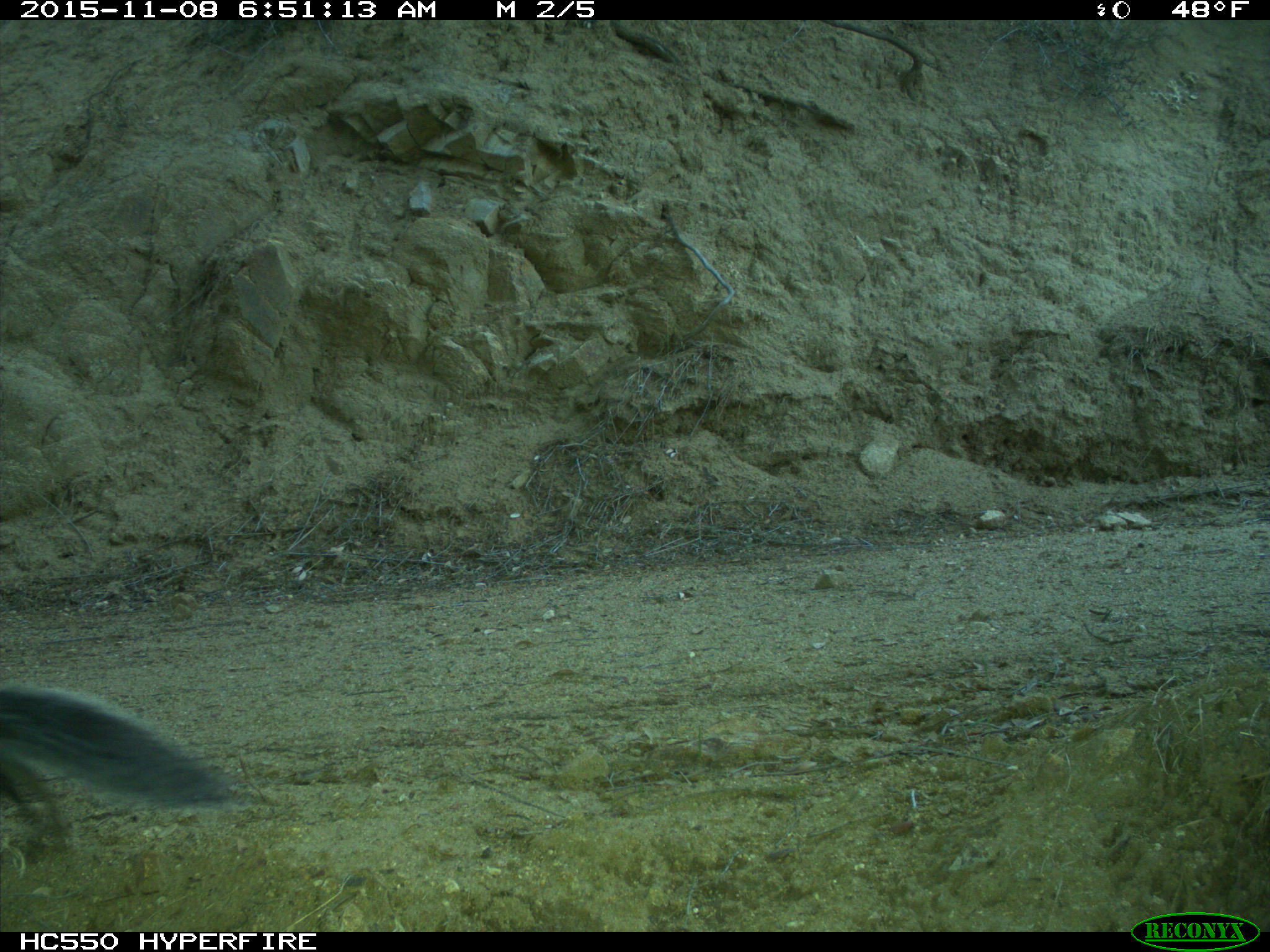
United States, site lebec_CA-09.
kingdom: Animalia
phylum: Chordata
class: Mammalia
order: Rodentia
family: Sciuridae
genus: Sciurus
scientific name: Sciurus carolinensis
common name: eastern gray squirrel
Sciurus carolinensis (eastern gray squirrel).